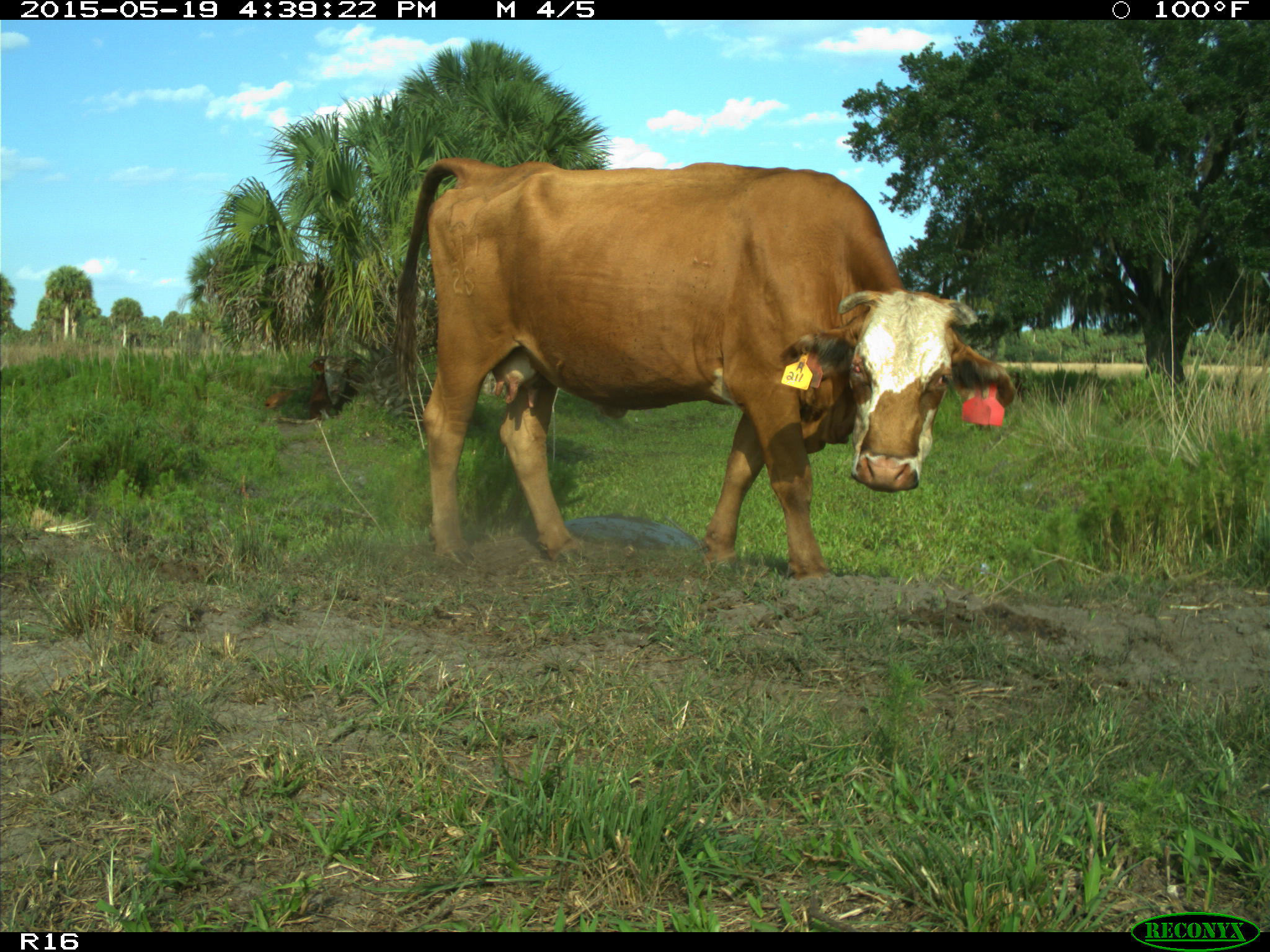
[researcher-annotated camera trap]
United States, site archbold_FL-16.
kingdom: Animalia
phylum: Chordata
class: Mammalia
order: Artiodactyla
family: Bovidae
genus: Bos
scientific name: Bos taurus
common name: domestic cow